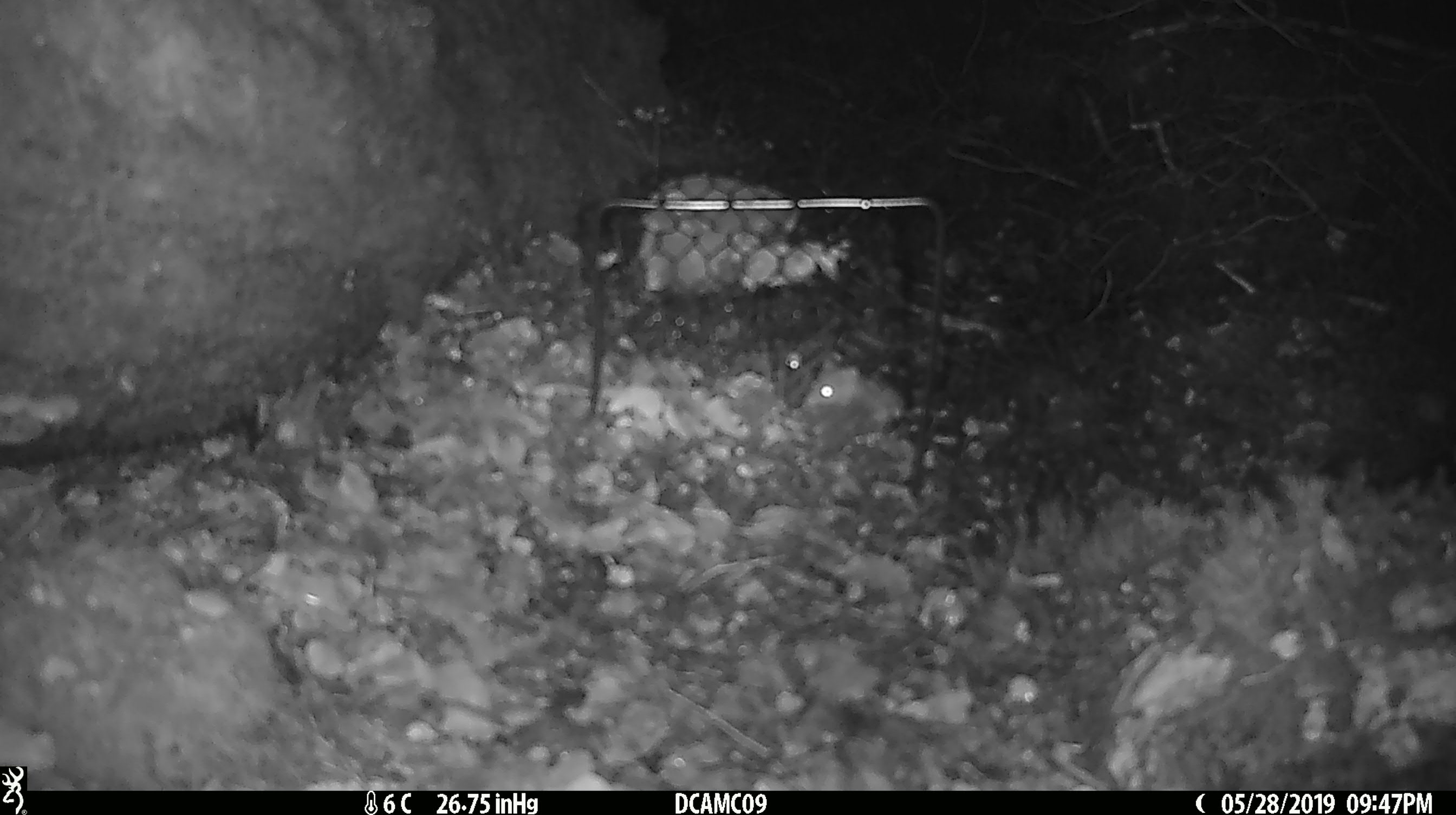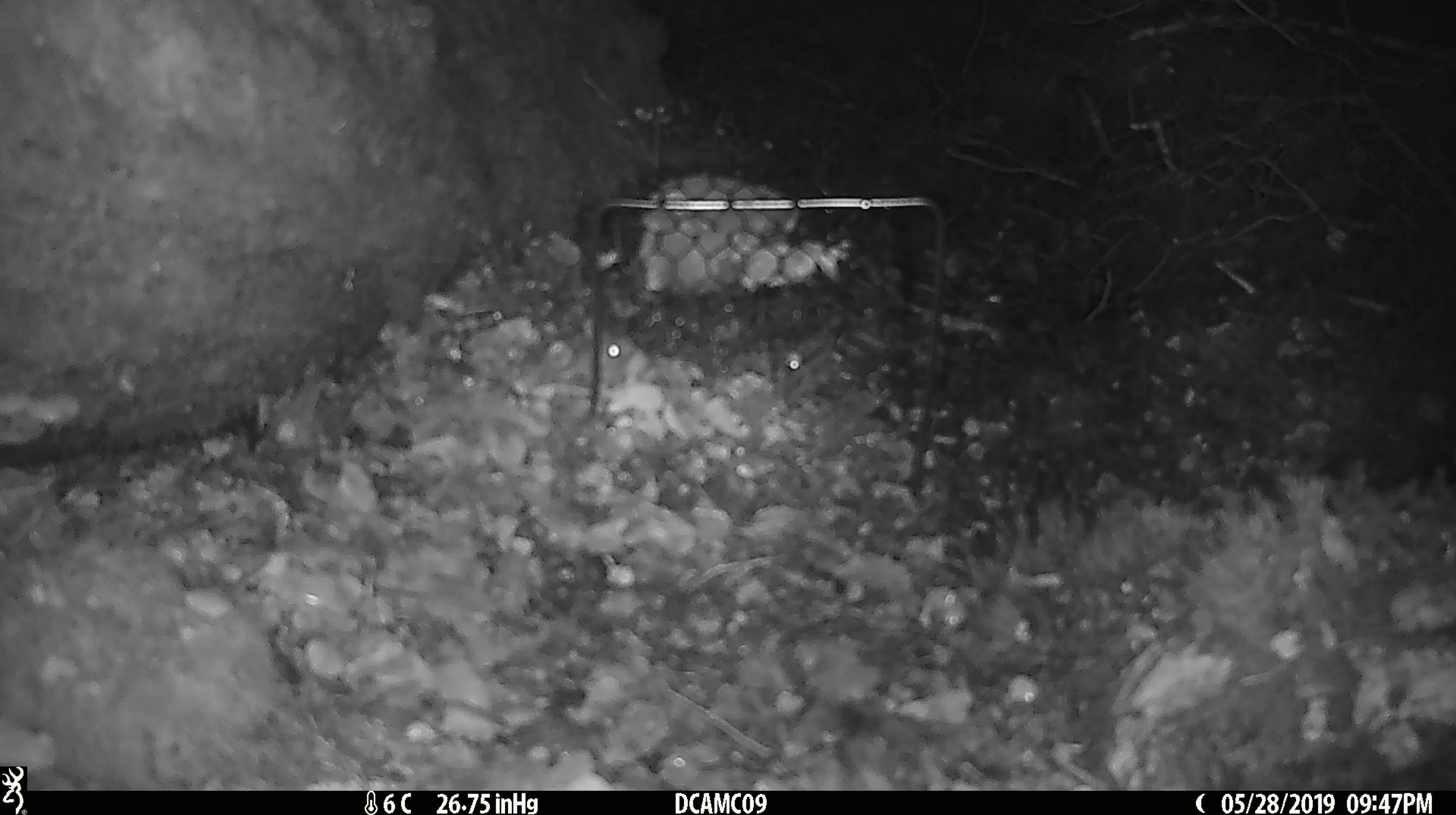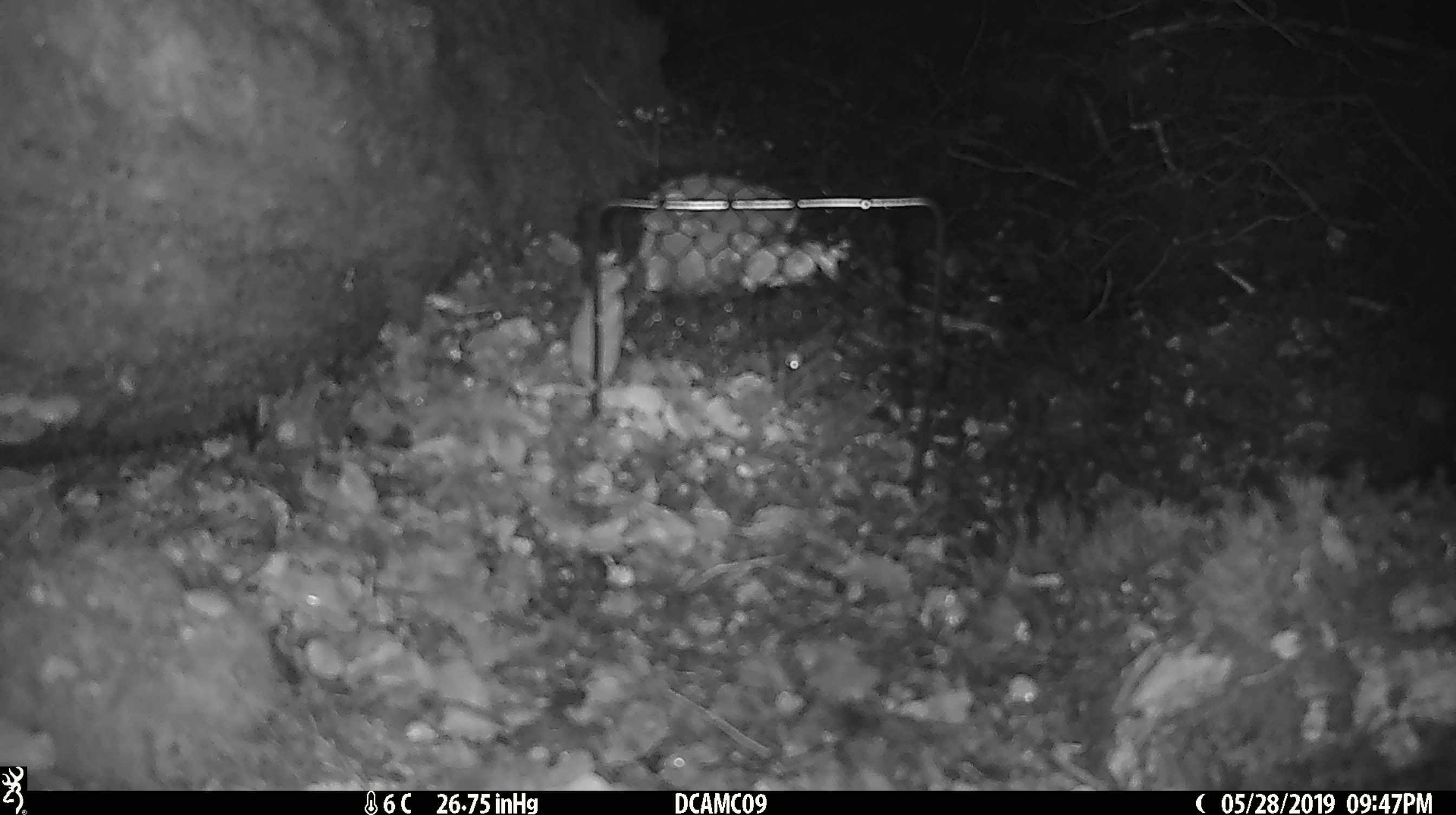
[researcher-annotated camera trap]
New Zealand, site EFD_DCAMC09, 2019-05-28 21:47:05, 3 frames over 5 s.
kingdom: Animalia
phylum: Chordata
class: Mammalia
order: Rodentia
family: Muridae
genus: Mus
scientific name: Mus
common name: mouse